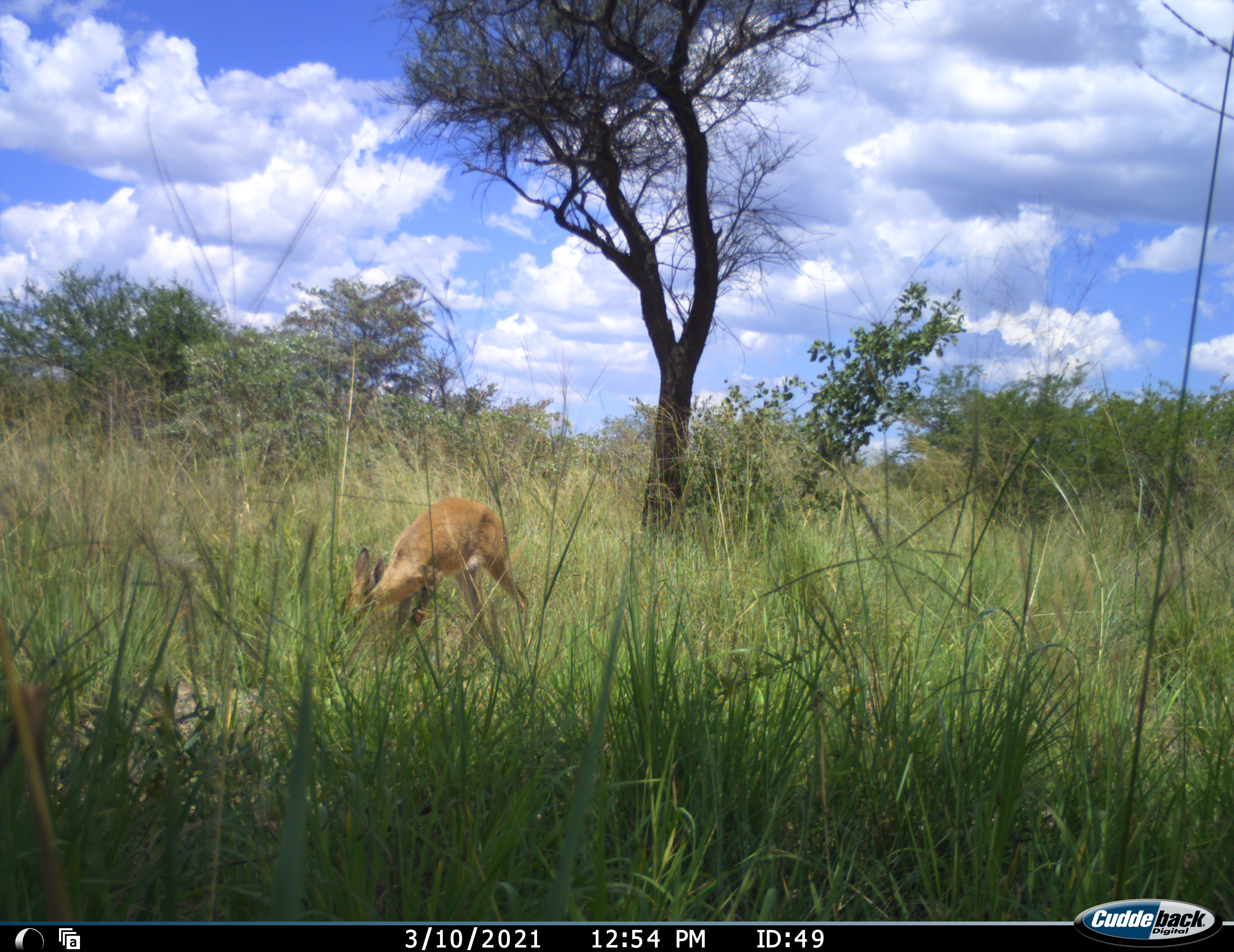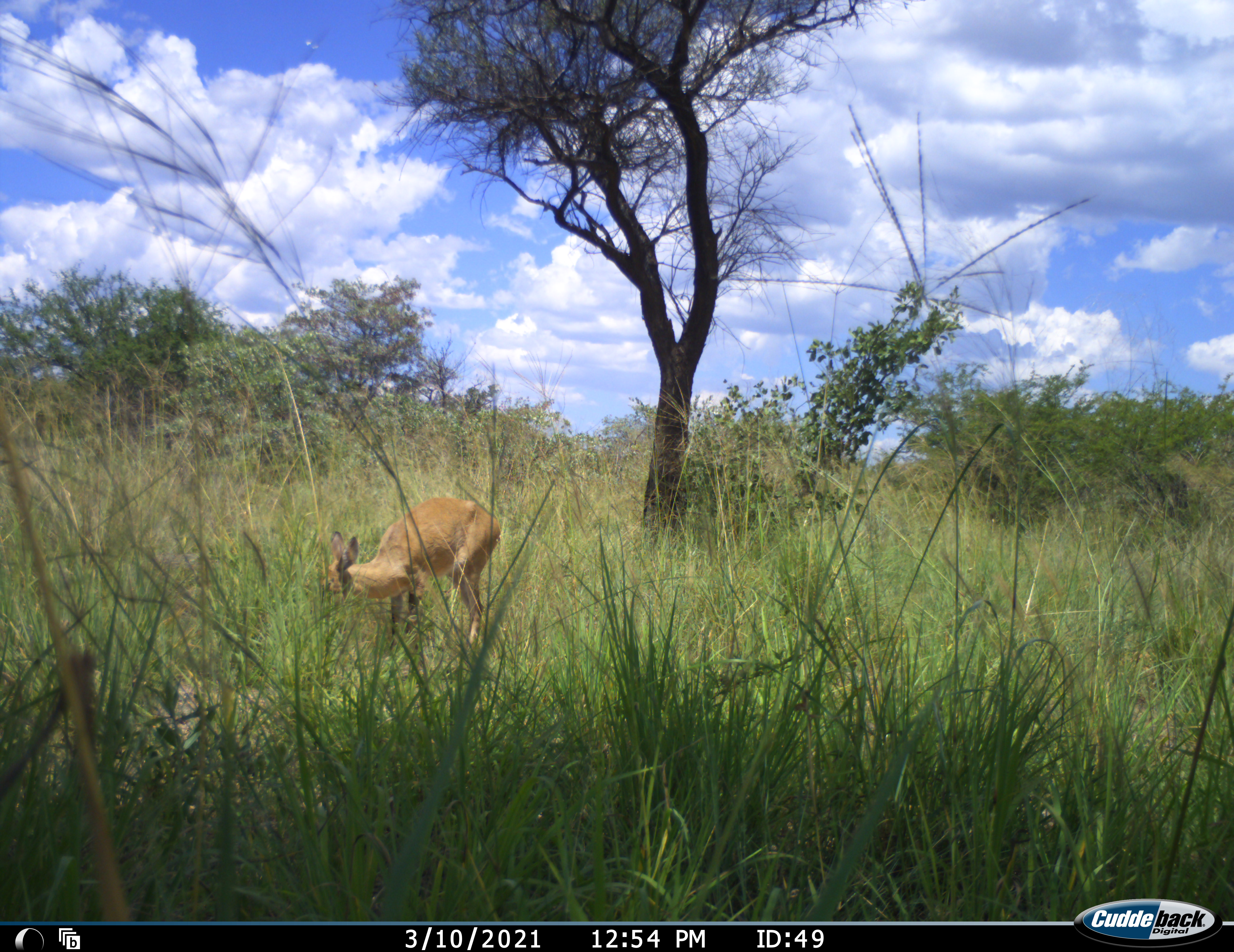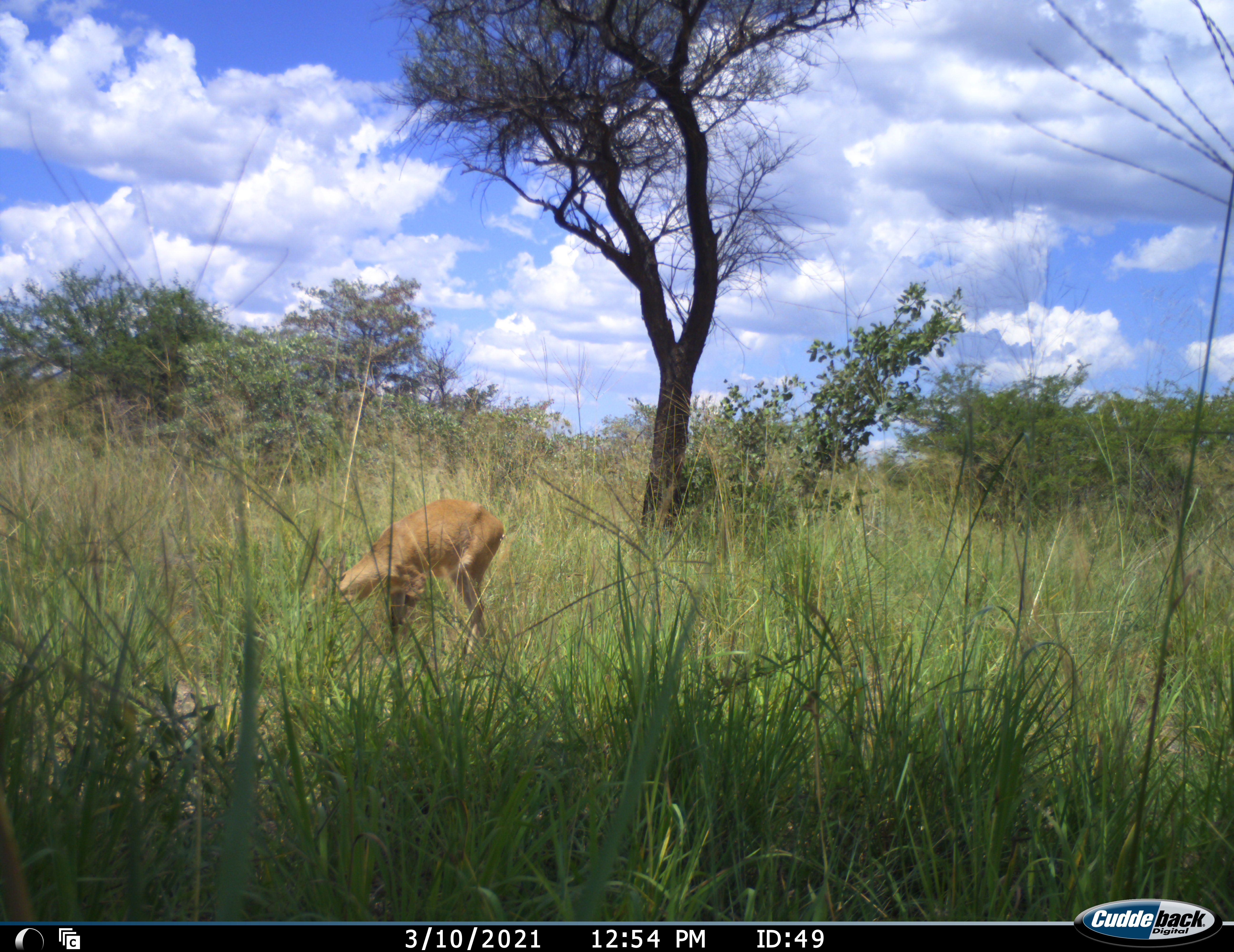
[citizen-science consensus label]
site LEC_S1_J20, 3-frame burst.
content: unidentified animal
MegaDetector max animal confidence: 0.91